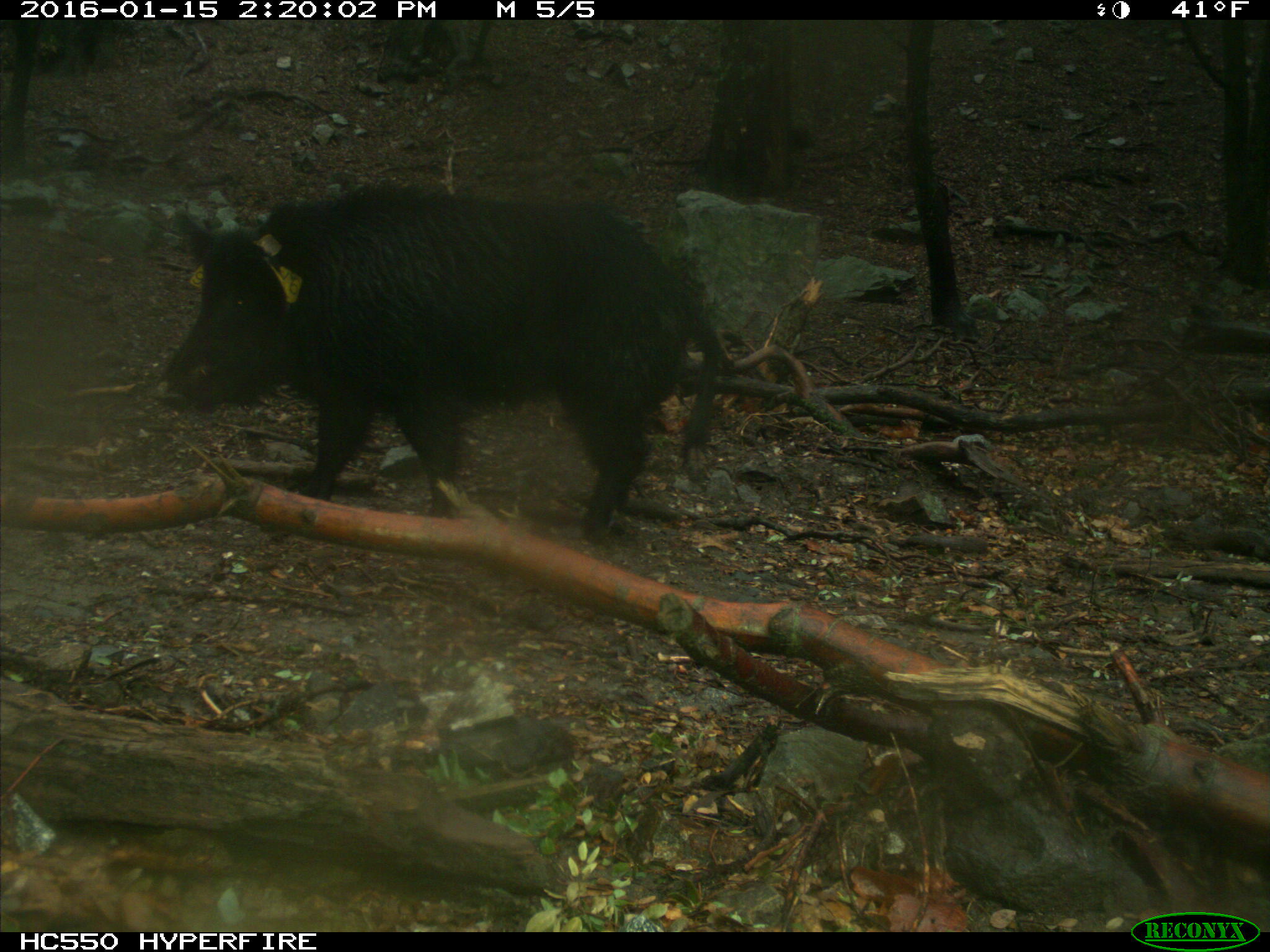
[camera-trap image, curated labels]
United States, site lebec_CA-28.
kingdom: Animalia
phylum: Chordata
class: Mammalia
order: Artiodactyla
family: Suidae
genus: Sus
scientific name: Sus scrofa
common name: wild boar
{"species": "Sus scrofa (wild boar)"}